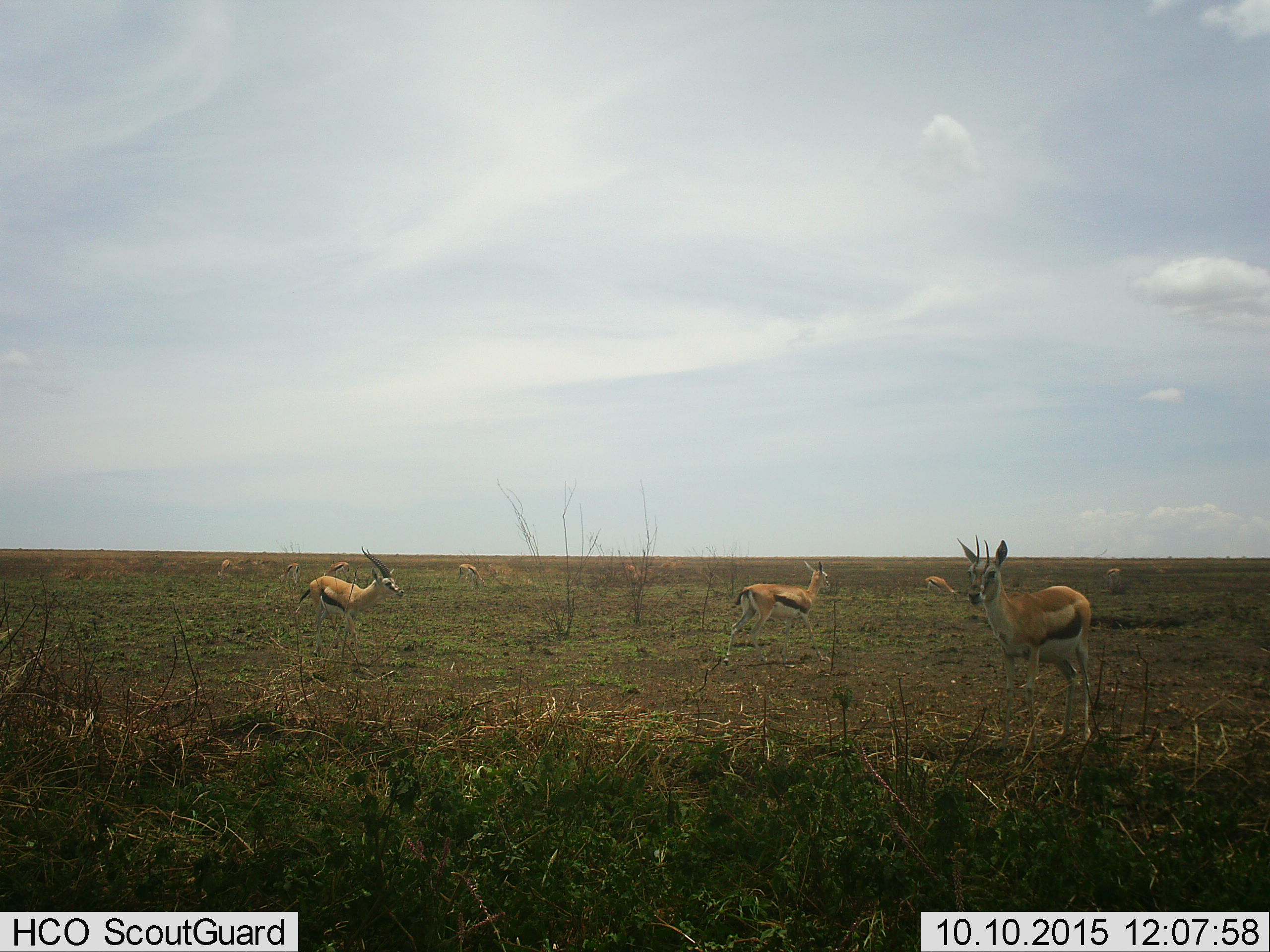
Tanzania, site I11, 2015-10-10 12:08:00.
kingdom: Animalia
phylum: Chordata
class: Mammalia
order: Artiodactyla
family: Bovidae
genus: Eudorcas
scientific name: Eudorcas thomsonii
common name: thomson's gazelle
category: gazellethomsons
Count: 10.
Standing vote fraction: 88%.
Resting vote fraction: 0%.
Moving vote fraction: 75%.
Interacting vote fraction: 0%.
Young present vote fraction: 0%.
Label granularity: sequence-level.